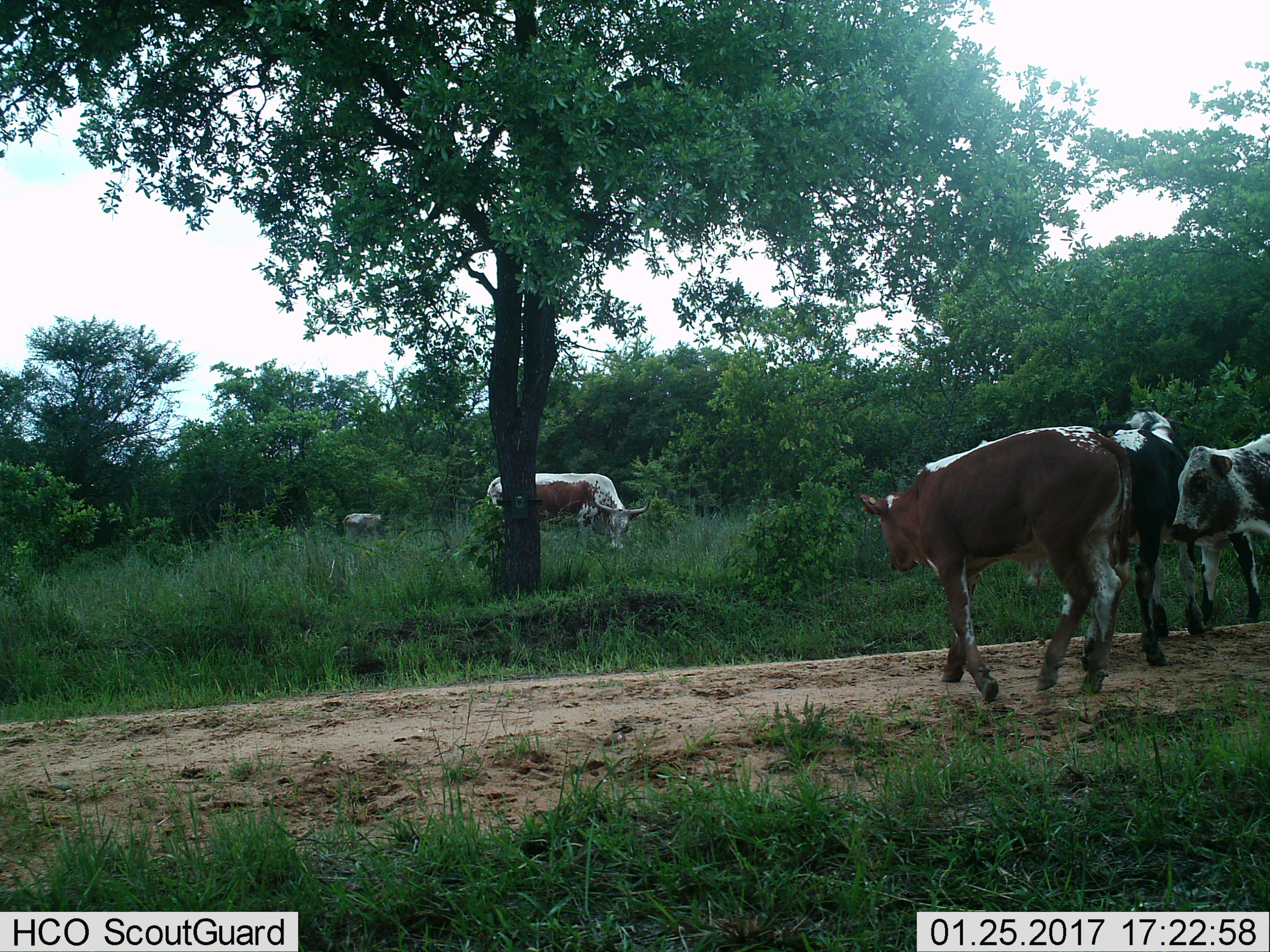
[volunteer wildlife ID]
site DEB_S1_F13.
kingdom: Animalia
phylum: Chordata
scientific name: Vertebrata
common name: domestic animal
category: domesticanimal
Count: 5.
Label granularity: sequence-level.